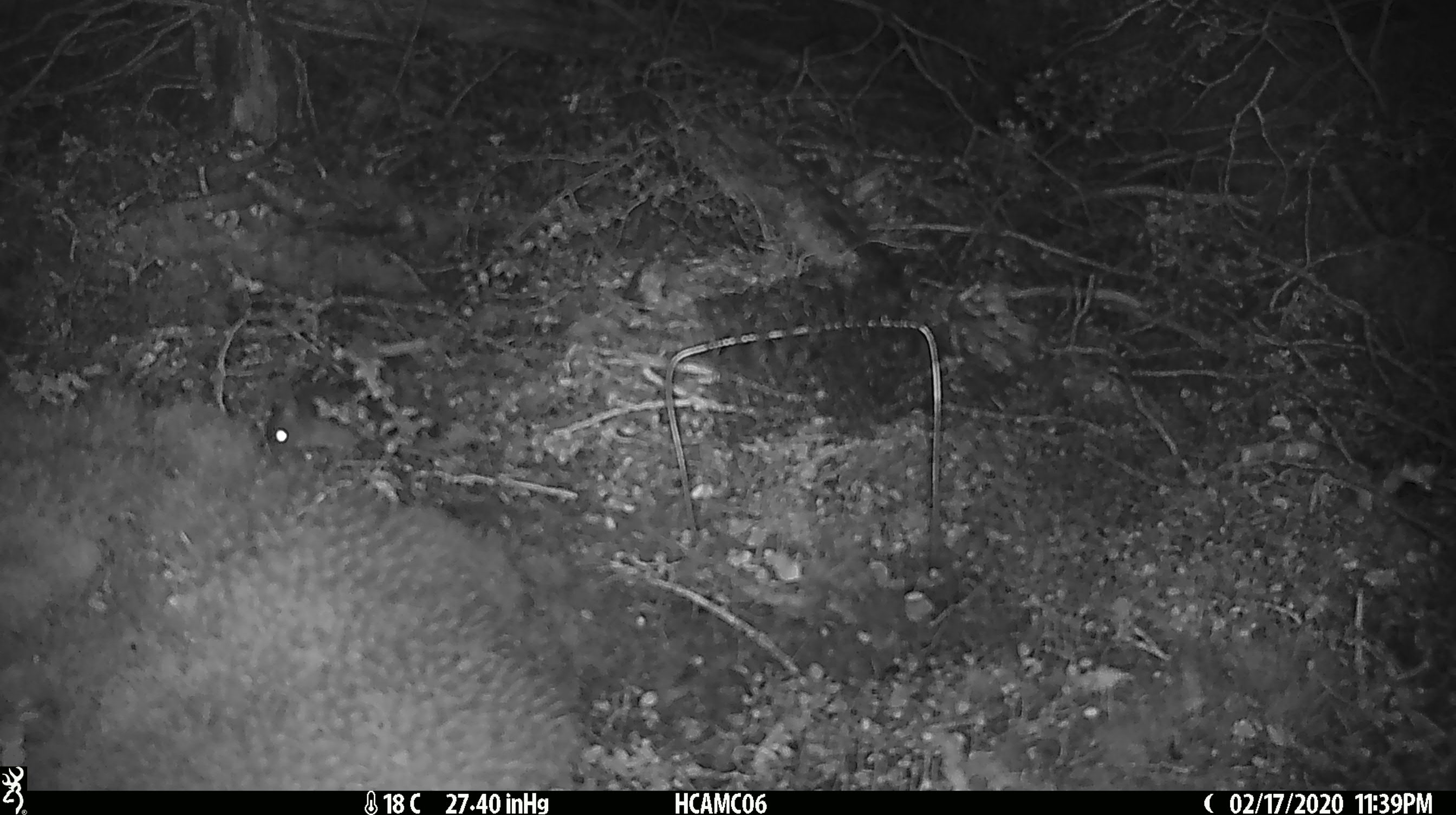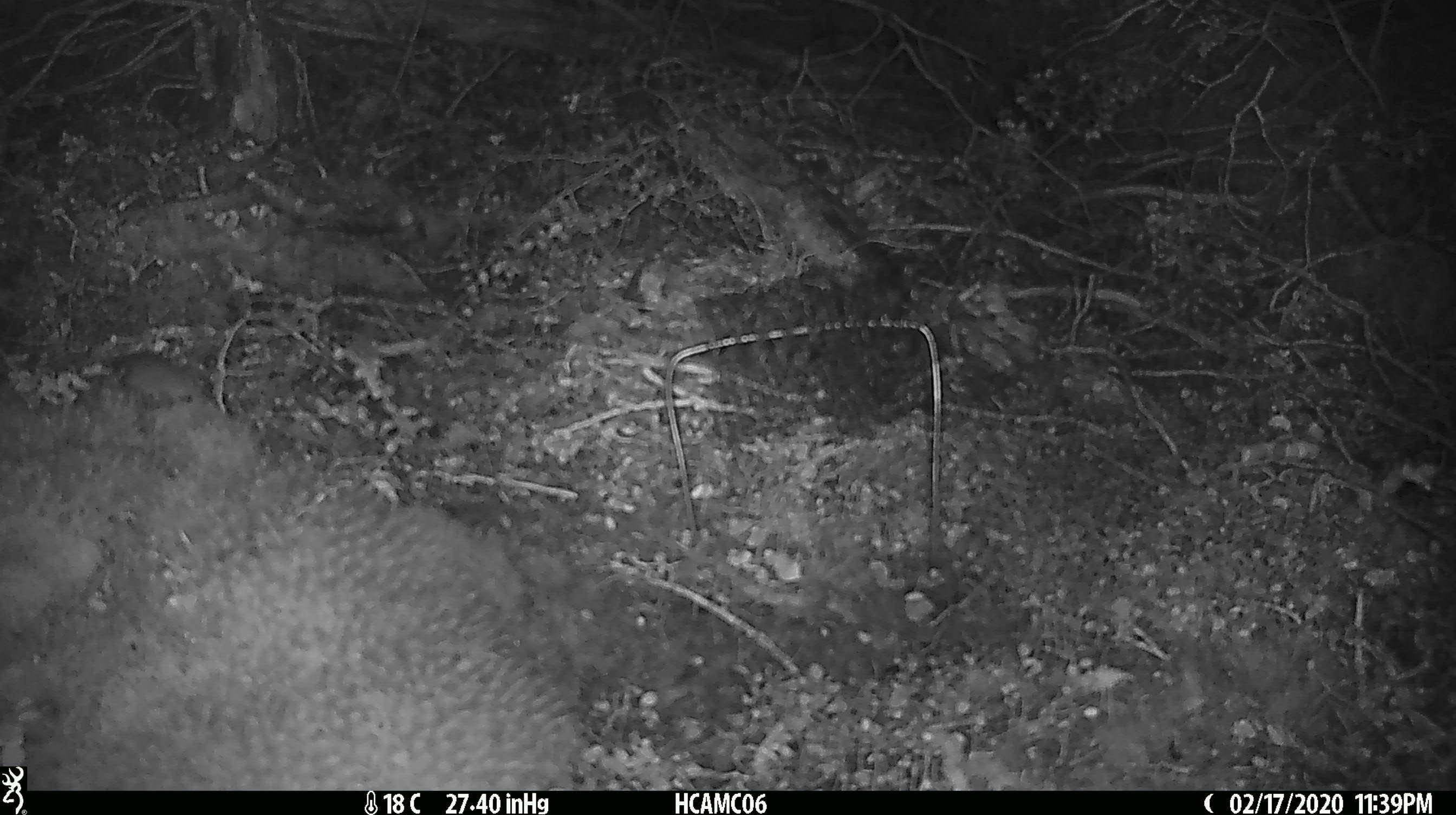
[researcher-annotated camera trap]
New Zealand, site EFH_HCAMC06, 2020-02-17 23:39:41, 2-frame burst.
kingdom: Animalia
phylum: Chordata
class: Mammalia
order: Rodentia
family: Muridae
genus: Mus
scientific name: Mus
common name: mouse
Mouse (Mus).